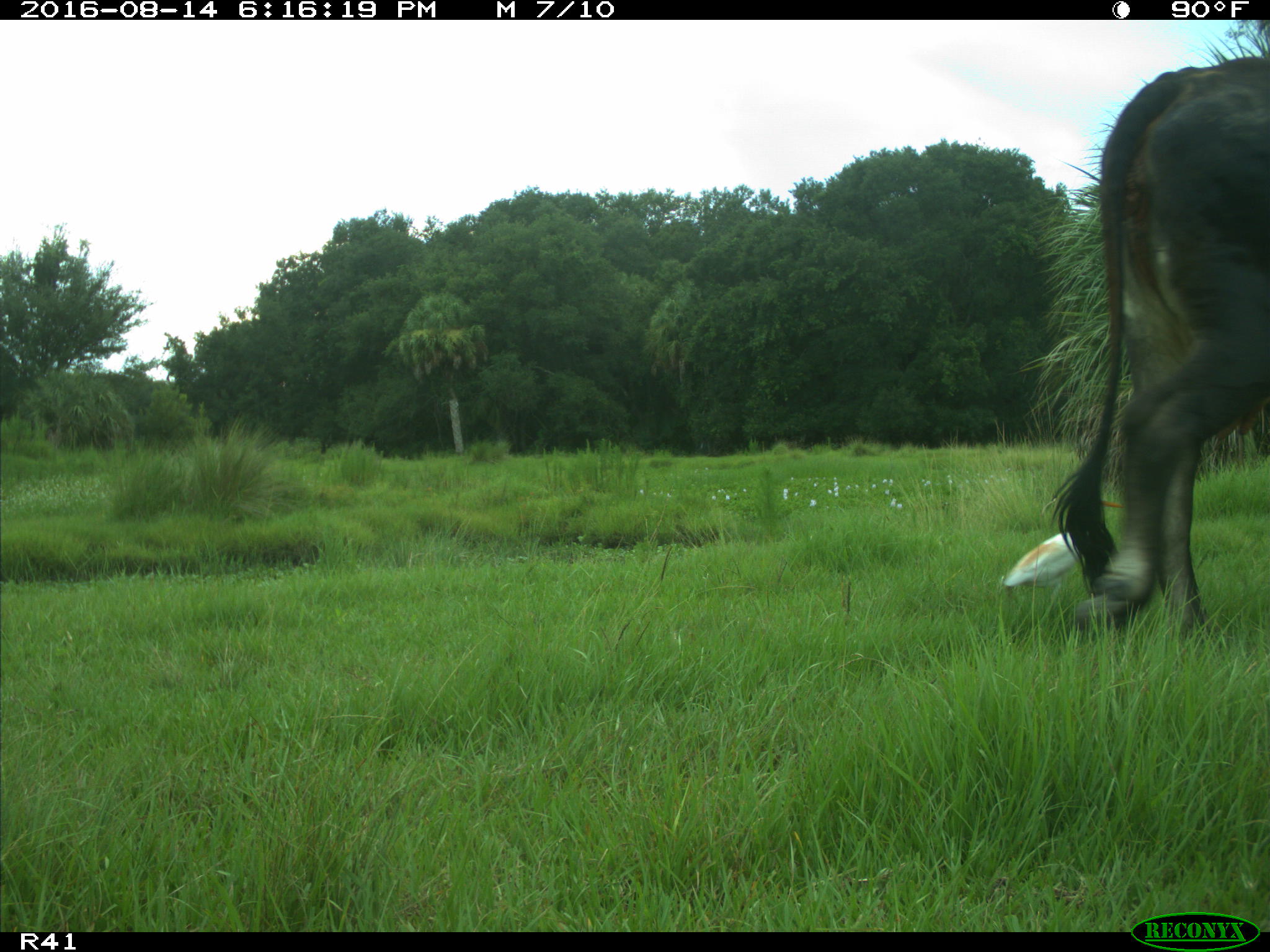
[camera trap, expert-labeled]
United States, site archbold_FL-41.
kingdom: Animalia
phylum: Chordata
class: Mammalia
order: Artiodactyla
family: Bovidae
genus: Bos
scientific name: Bos taurus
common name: domestic cow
Bos taurus (domestic cow).